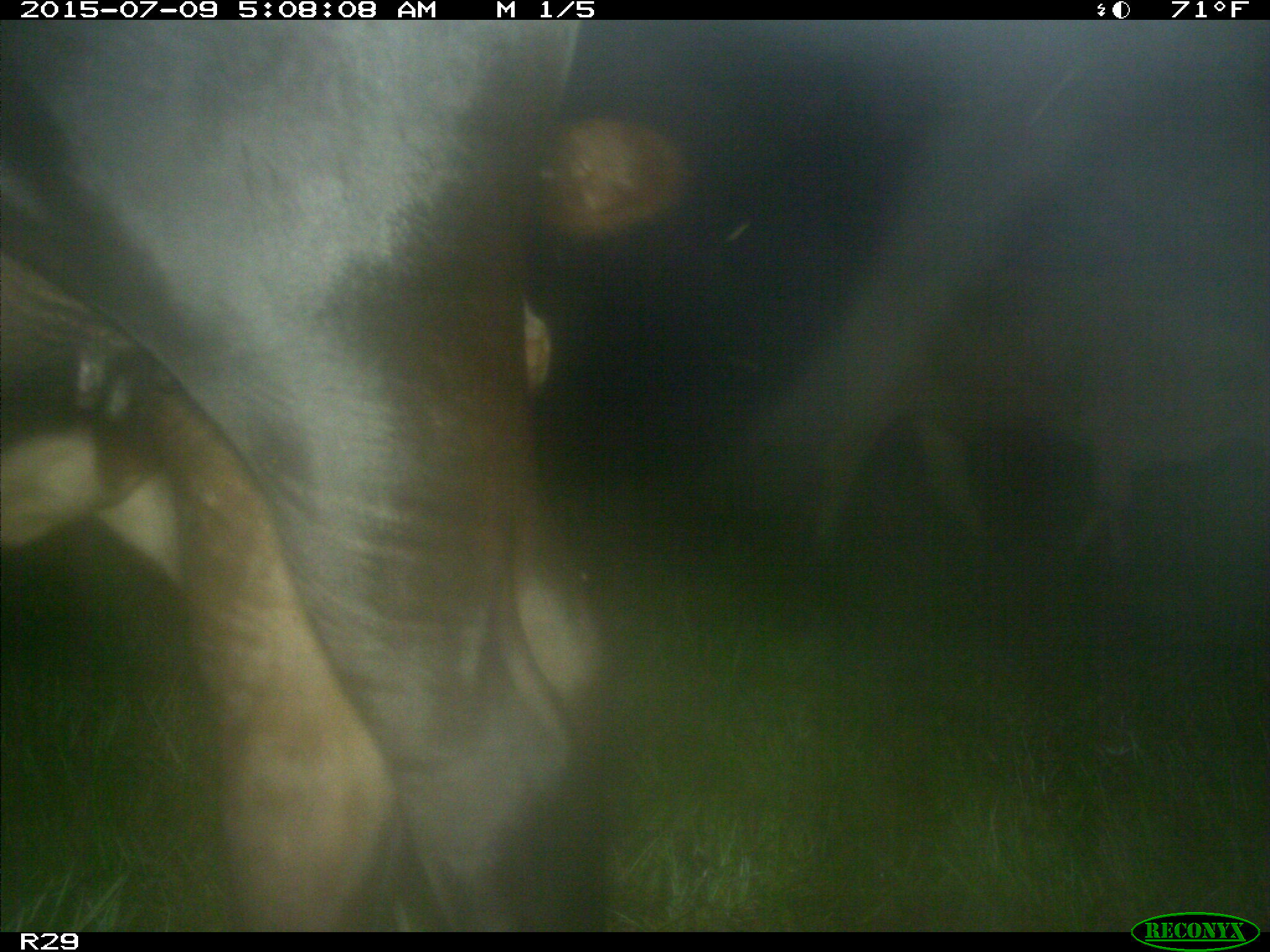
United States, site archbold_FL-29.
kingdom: Animalia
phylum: Chordata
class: Mammalia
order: Artiodactyla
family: Bovidae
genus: Bos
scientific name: Bos taurus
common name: domestic cow